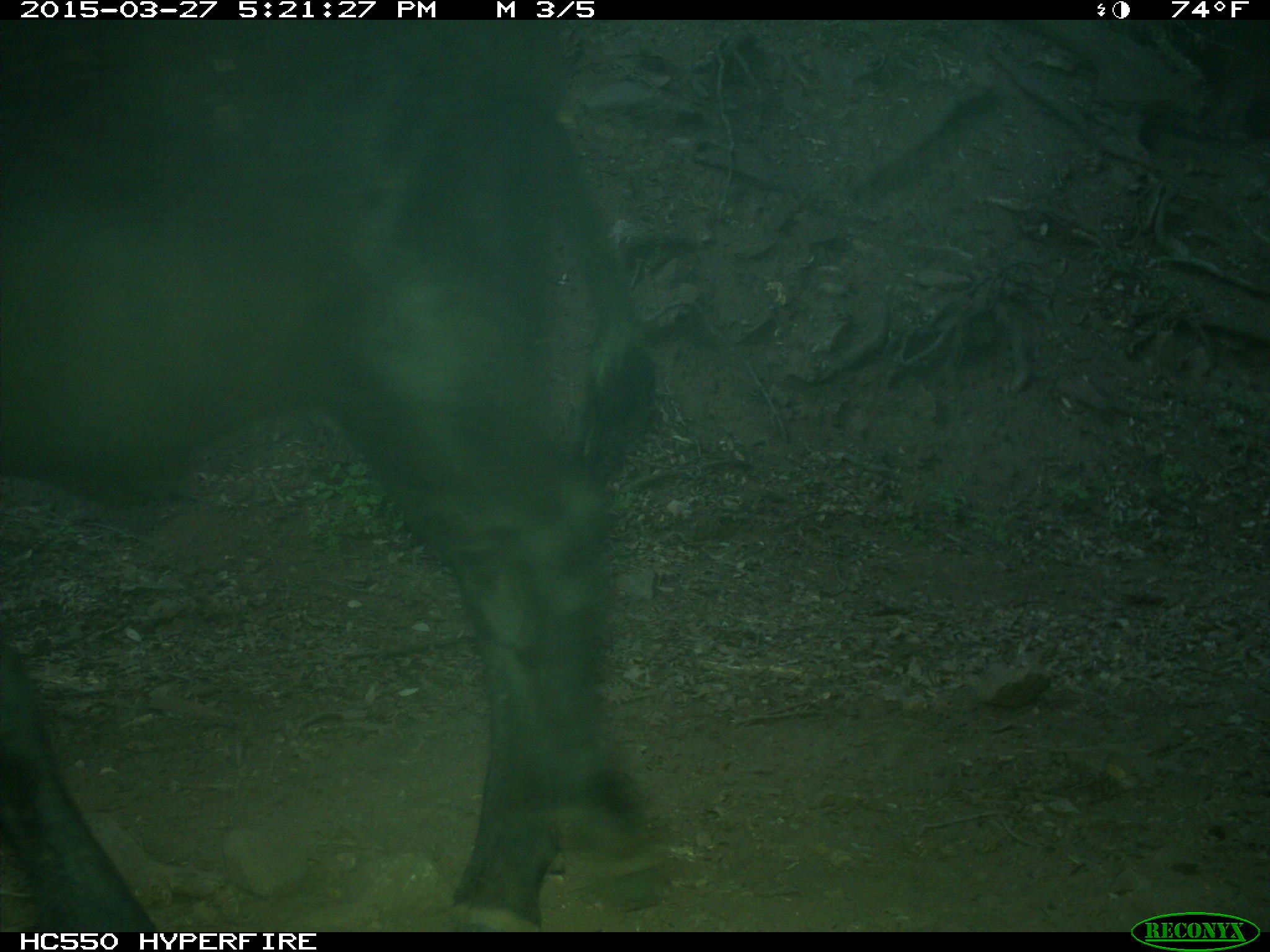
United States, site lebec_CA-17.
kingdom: Animalia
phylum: Chordata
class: Mammalia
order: Artiodactyla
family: Bovidae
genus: Bos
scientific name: Bos taurus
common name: domestic cow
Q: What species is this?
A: Bos taurus (domestic cow).